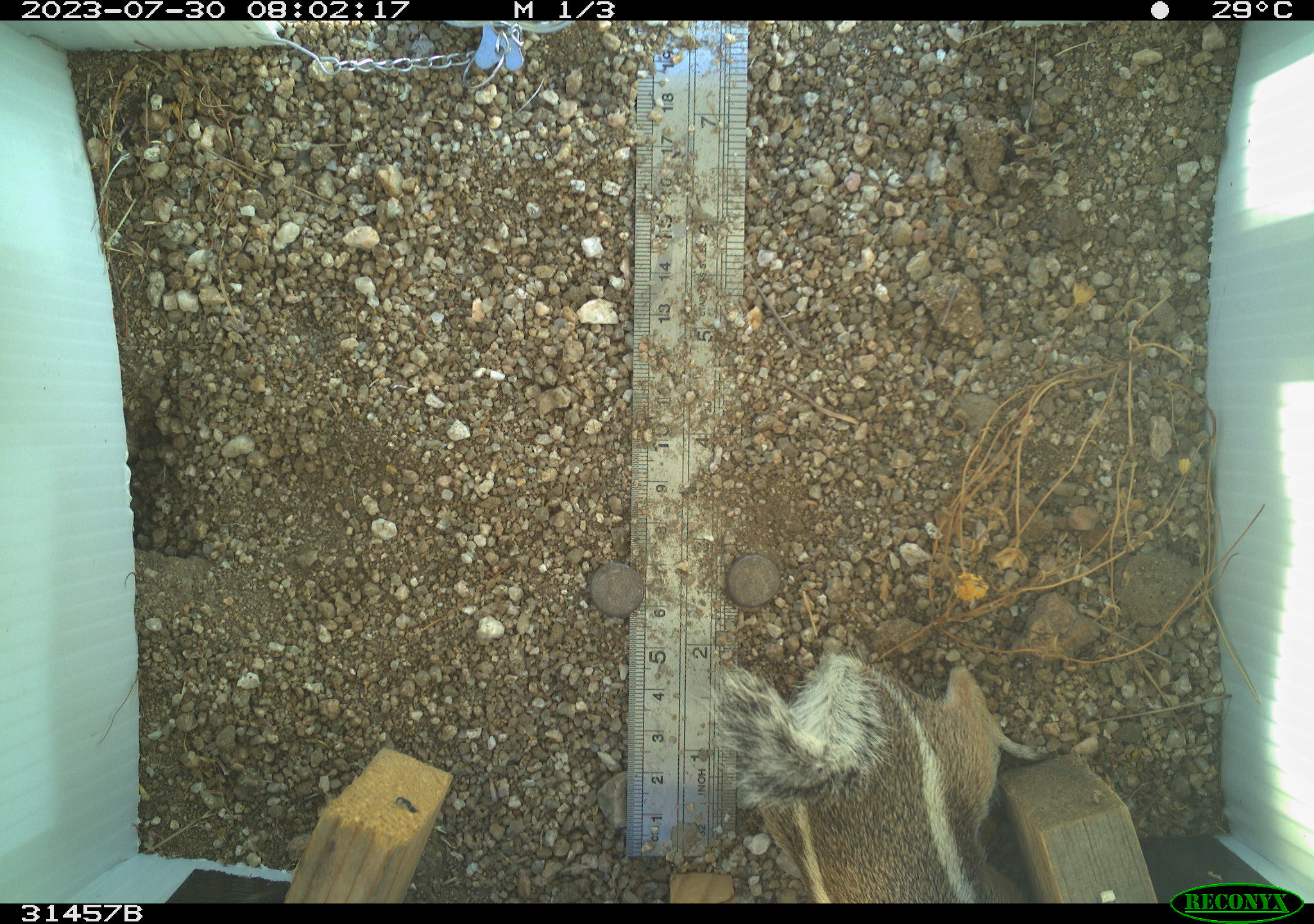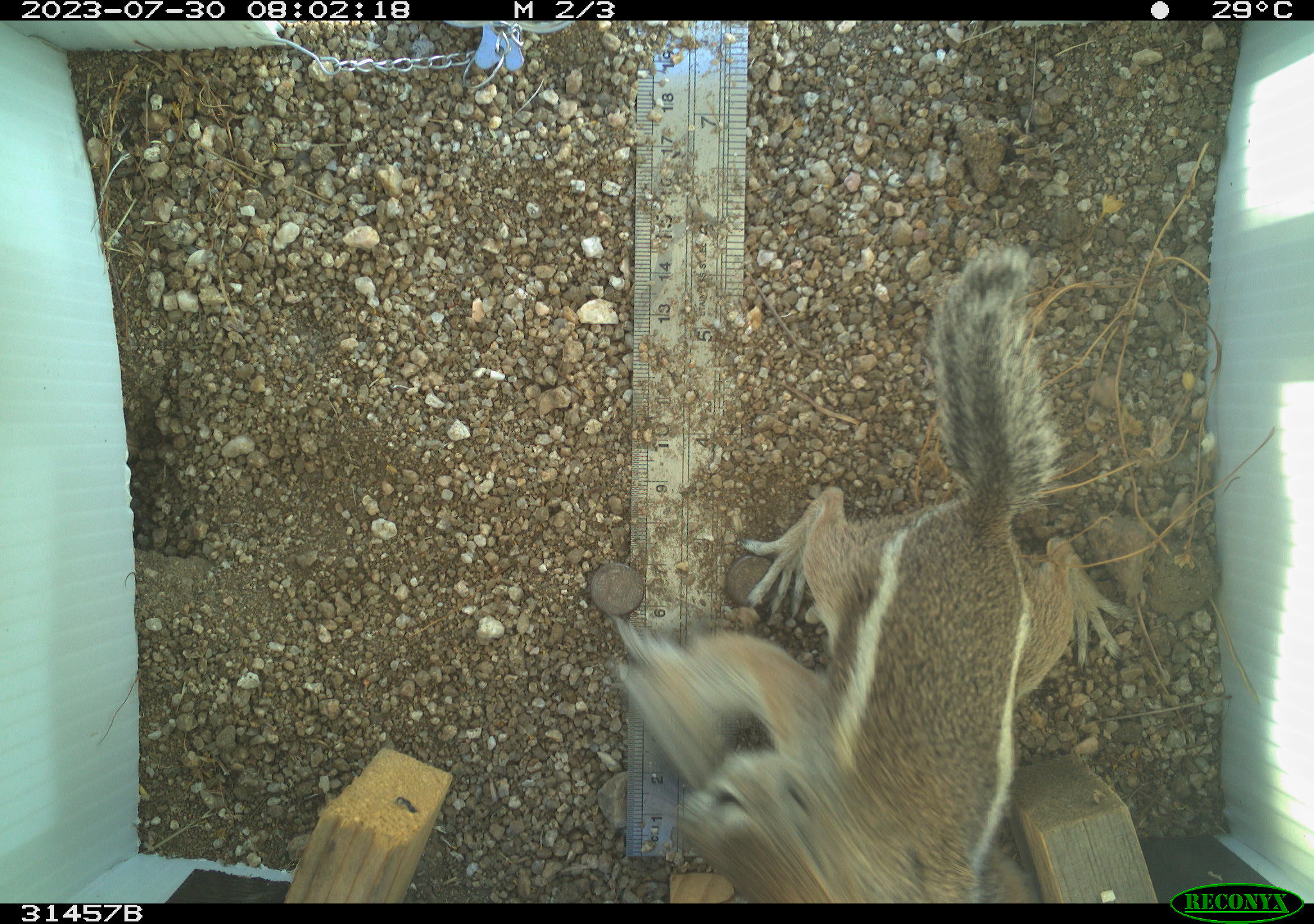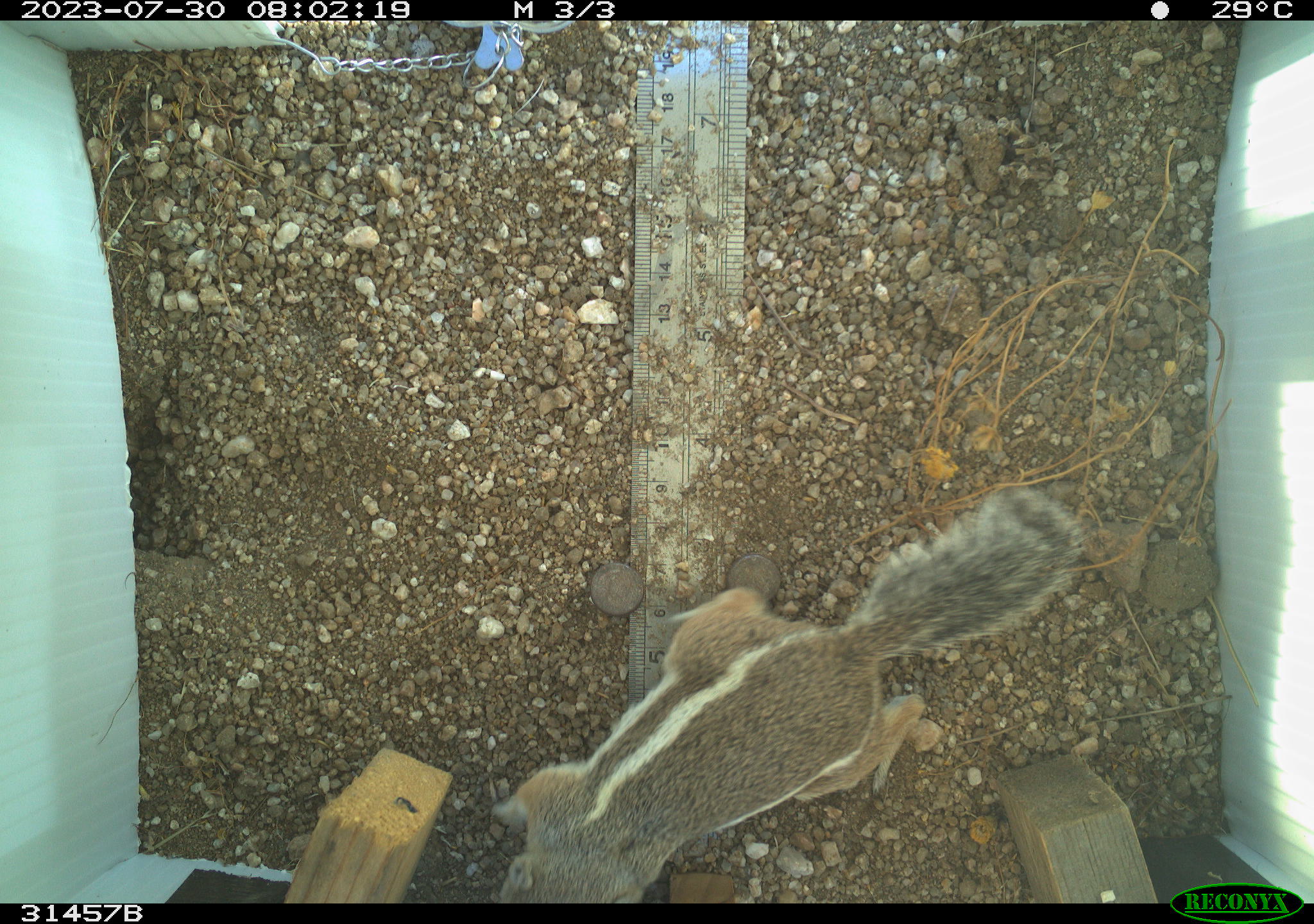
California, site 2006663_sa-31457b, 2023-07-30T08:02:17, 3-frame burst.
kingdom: Animalia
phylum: Chordata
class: Mammalia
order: Rodentia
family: Sciuridae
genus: Ammospermophilus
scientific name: Ammospermophilus leucurus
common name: white-tailed antelope squirrel